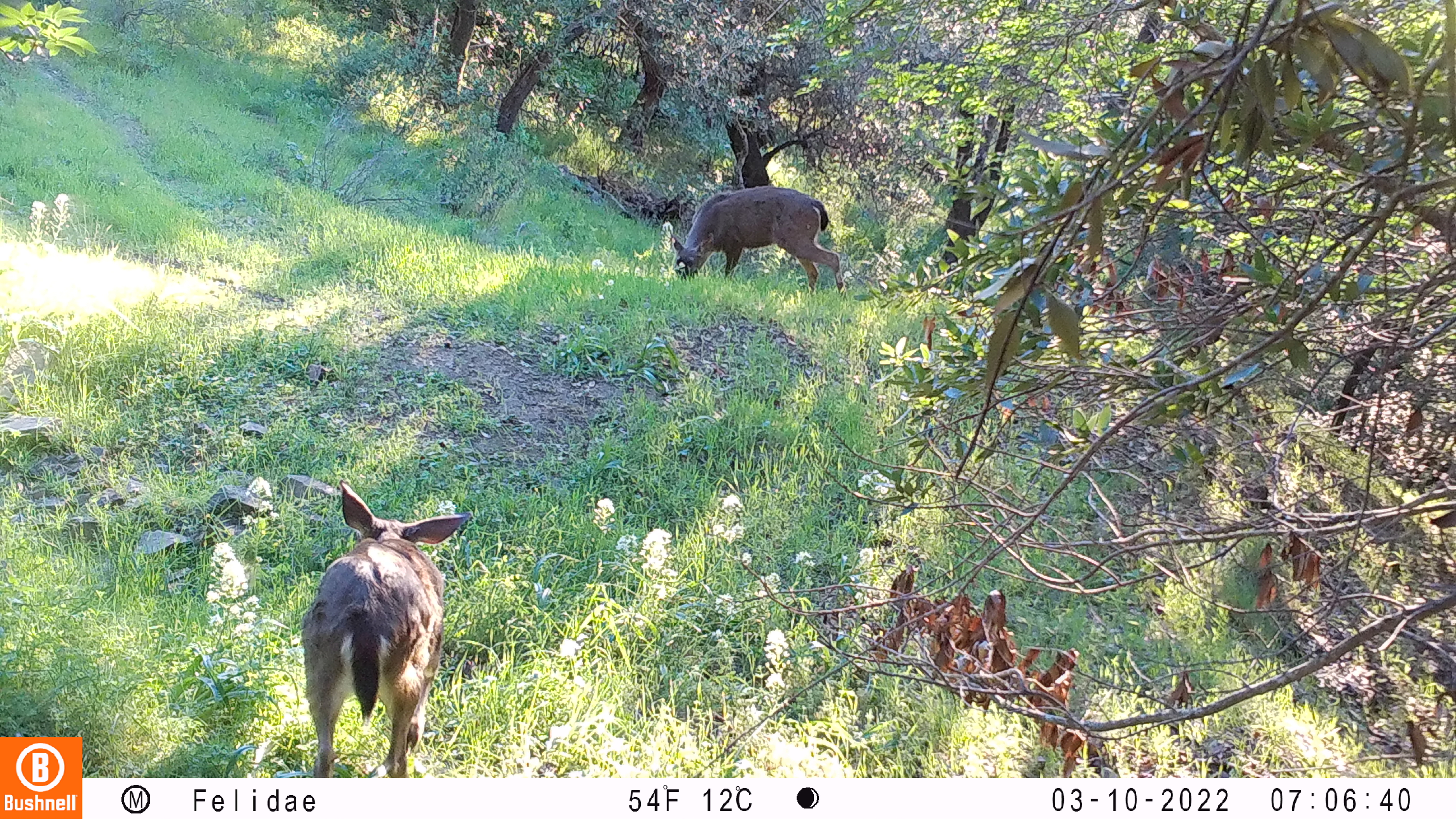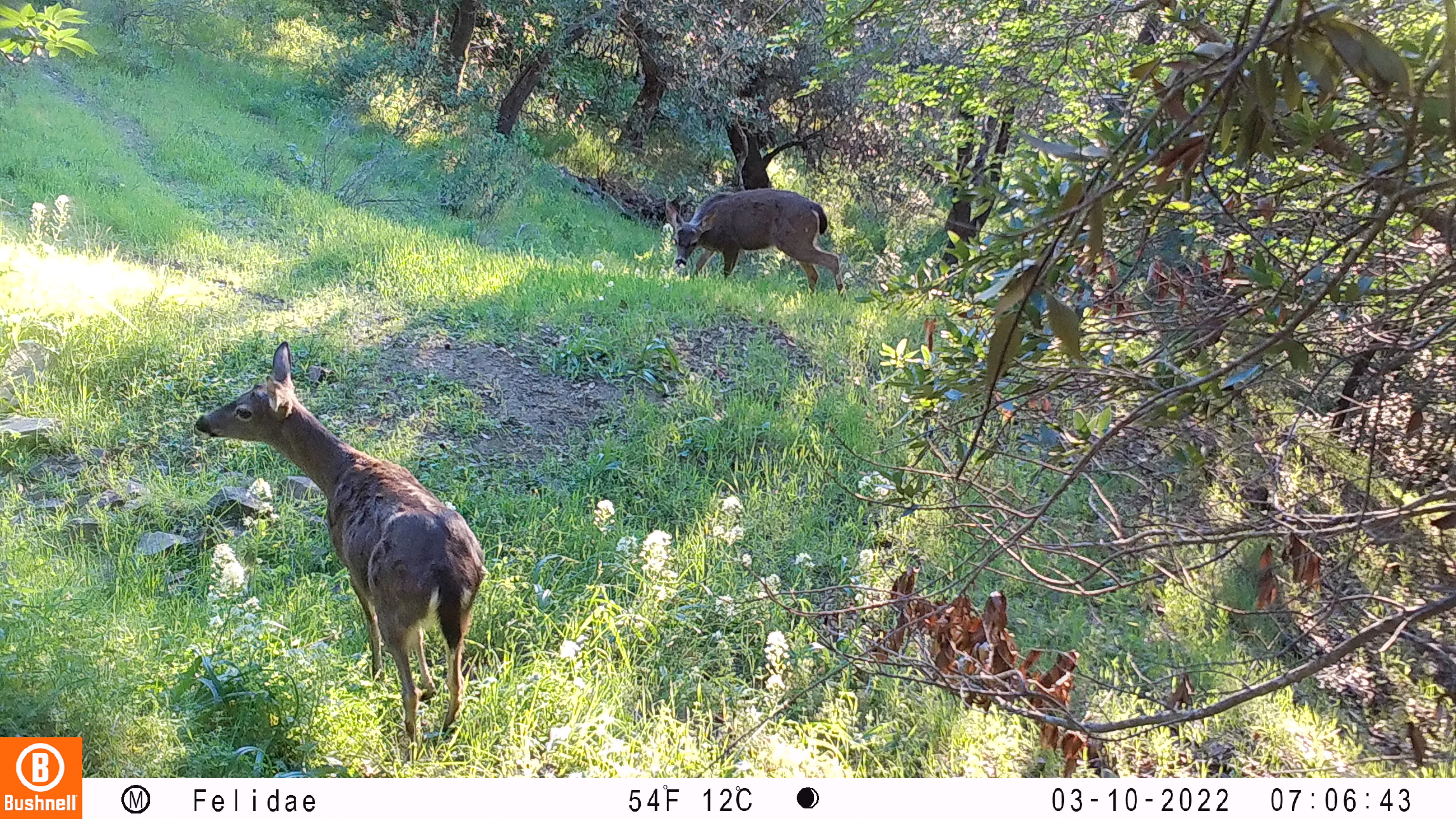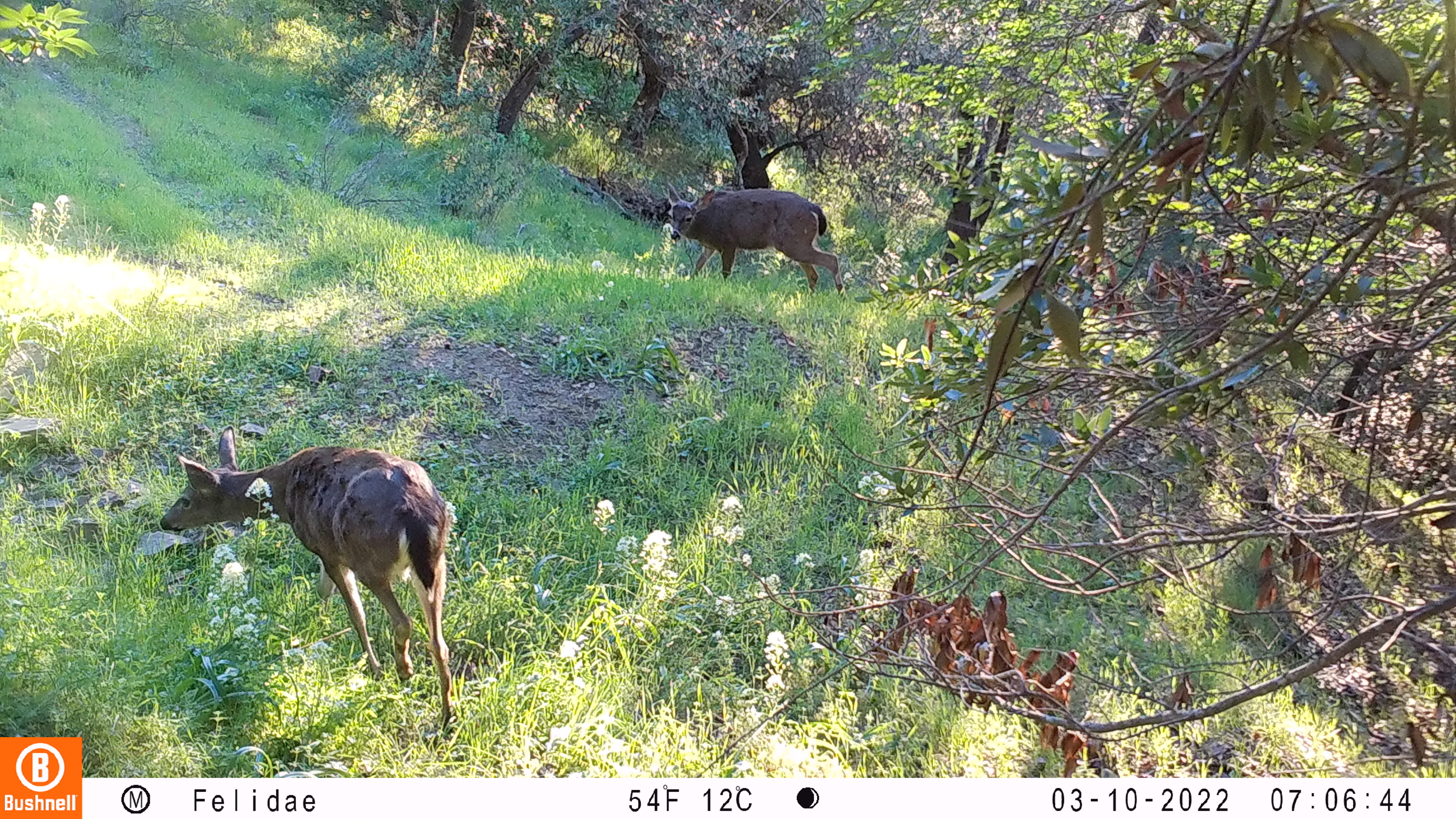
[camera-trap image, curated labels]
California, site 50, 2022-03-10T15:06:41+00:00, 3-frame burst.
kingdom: Animalia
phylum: Chordata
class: Mammalia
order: Artiodactyla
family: Cervidae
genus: Odocoileus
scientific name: Odocoileus hemionus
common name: mule deer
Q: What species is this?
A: Mule deer (Odocoileus hemionus).